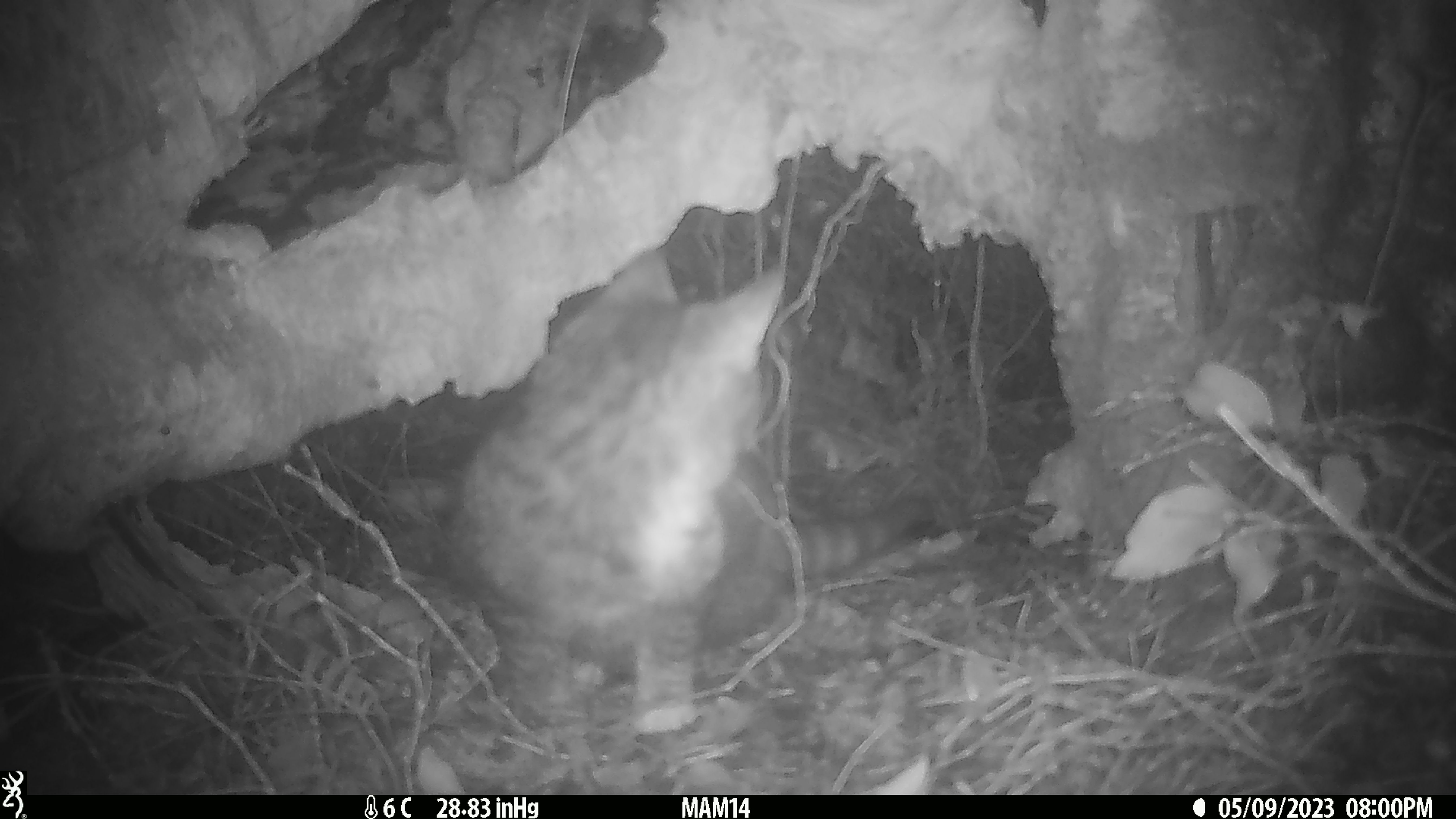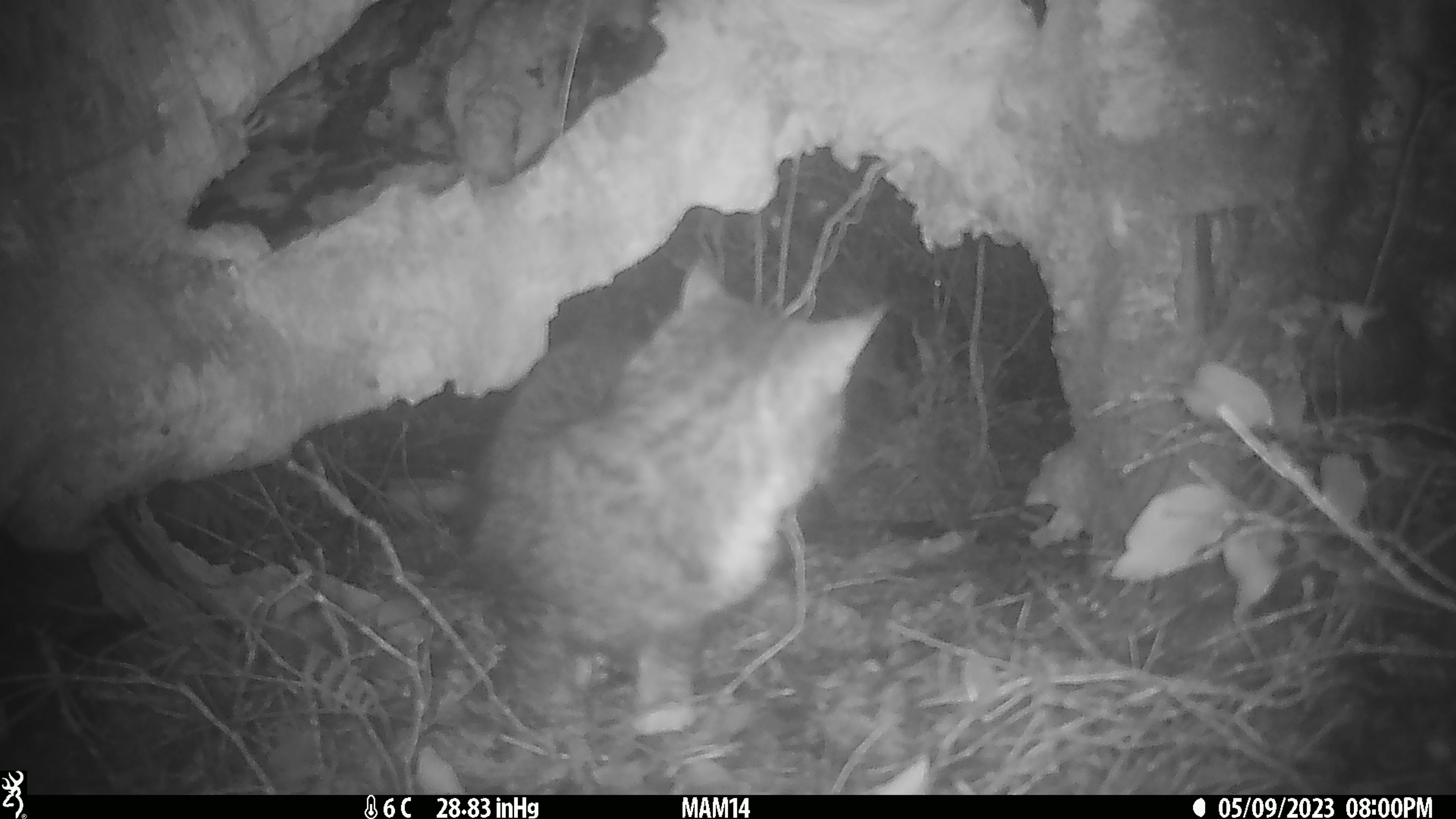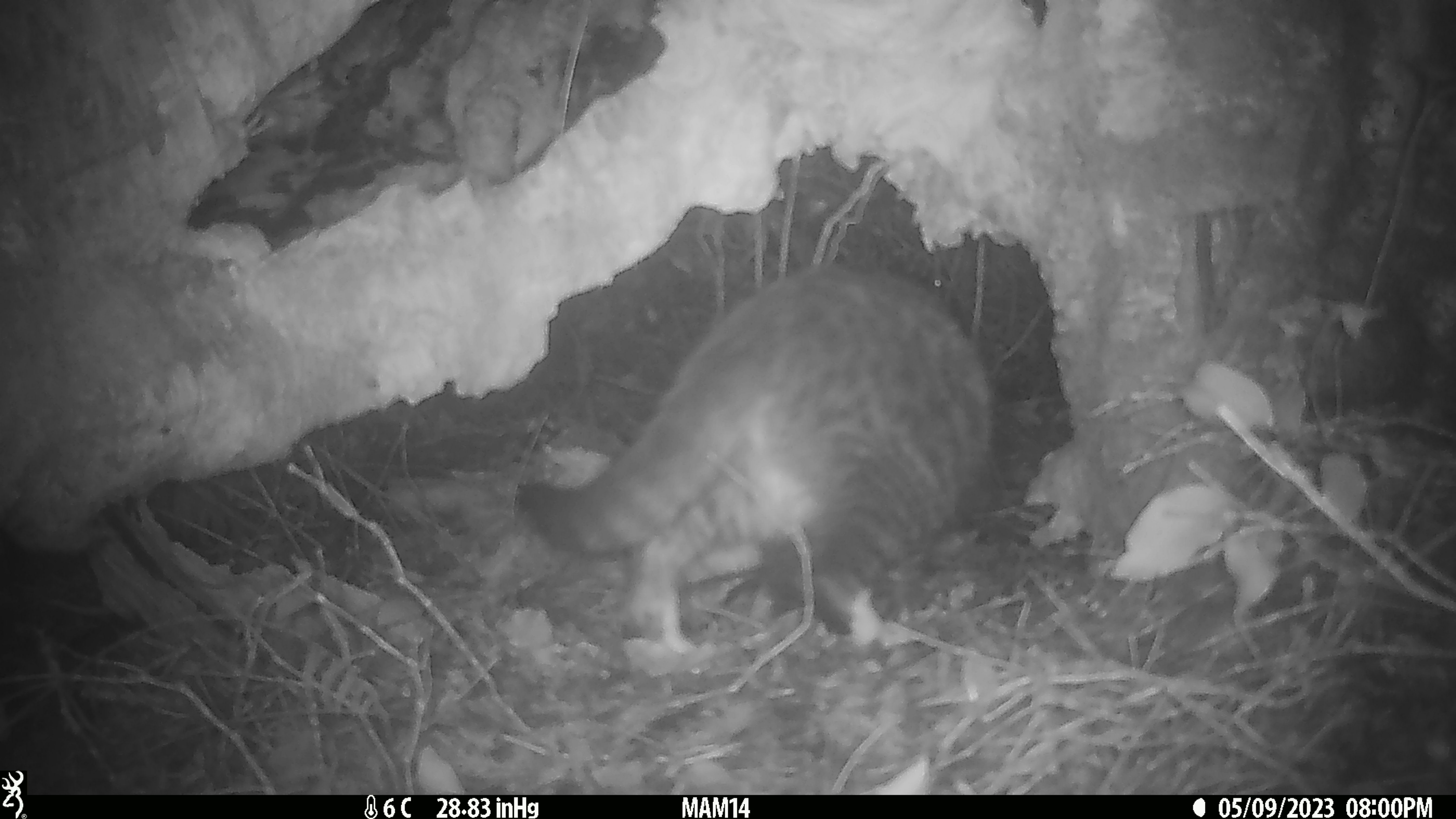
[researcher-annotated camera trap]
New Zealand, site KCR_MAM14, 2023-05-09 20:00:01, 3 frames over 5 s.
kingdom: Animalia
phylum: Chordata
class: Mammalia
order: Carnivora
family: Felidae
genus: Felis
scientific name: Felis catus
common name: domestic cat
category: cat